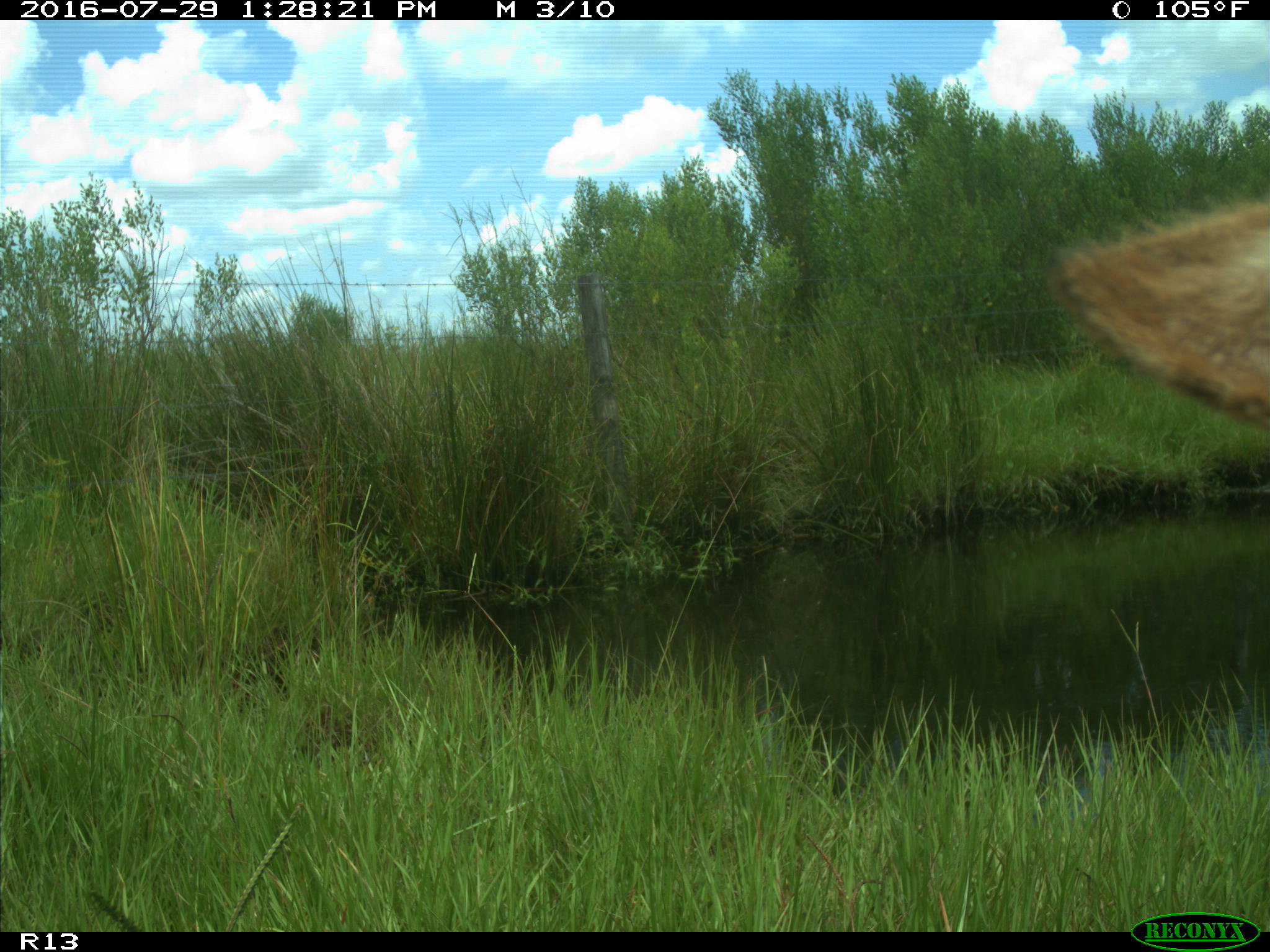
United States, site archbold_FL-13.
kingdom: Animalia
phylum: Chordata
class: Mammalia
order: Artiodactyla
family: Bovidae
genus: Bos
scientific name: Bos taurus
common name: domestic cow